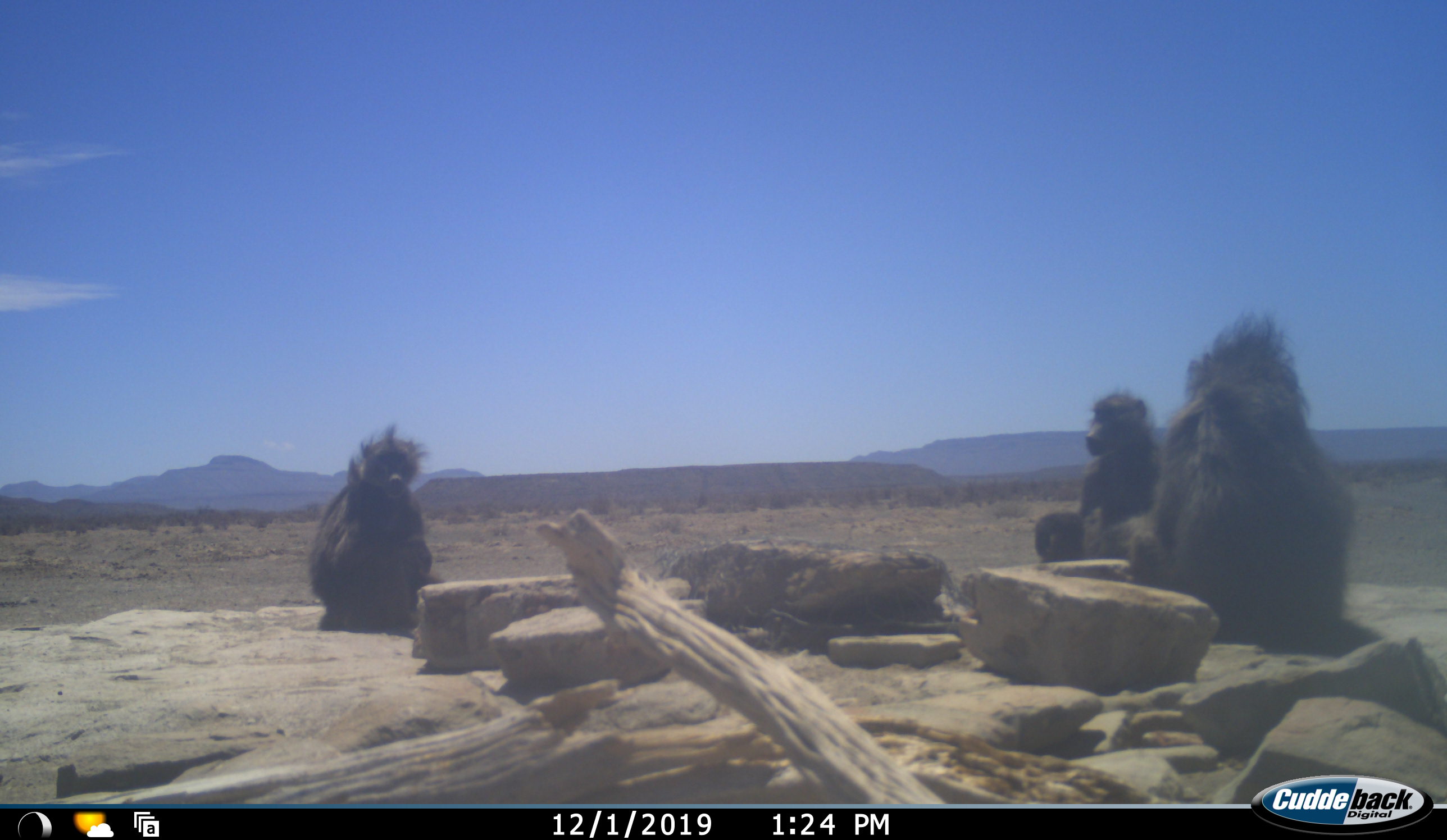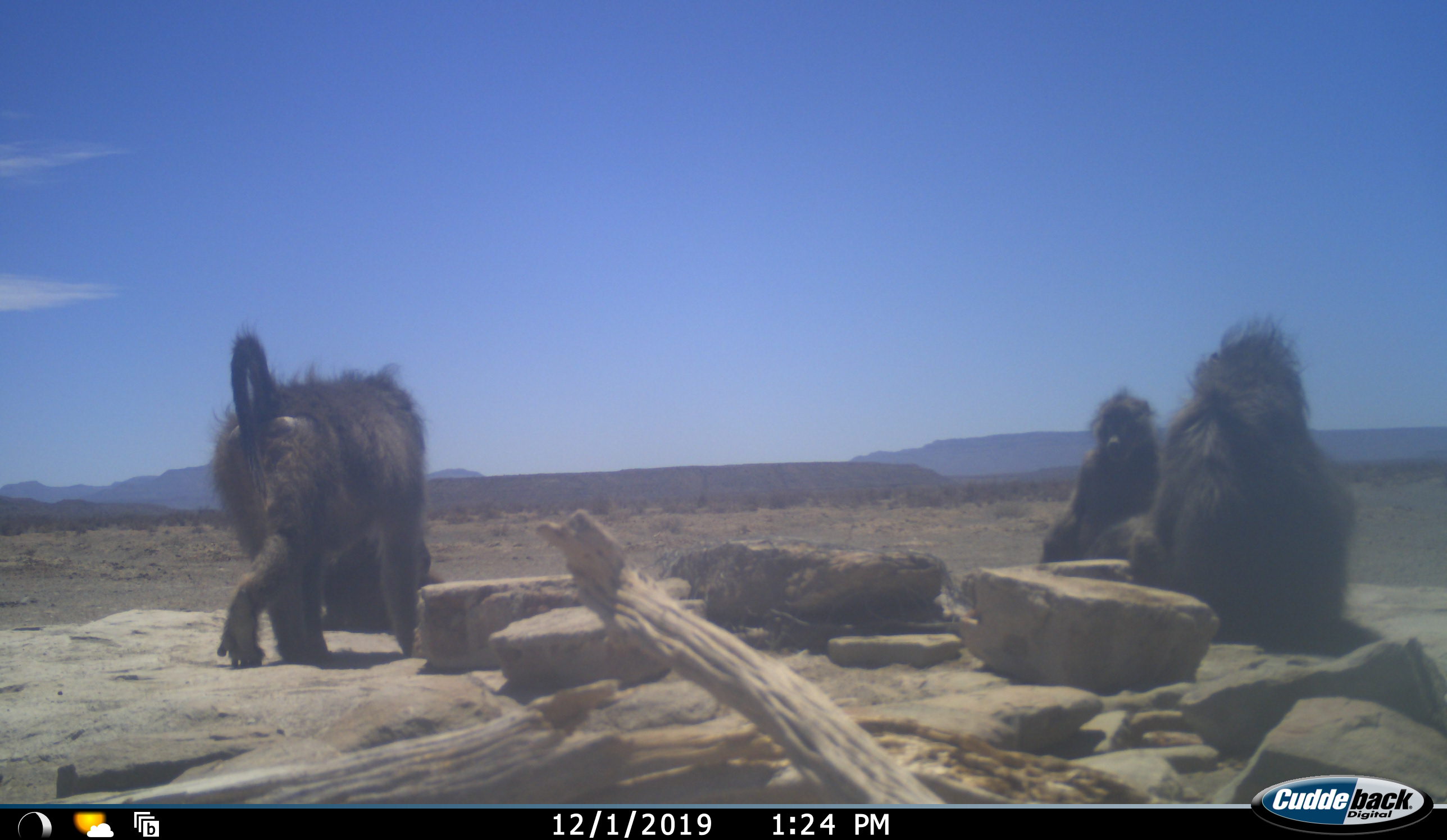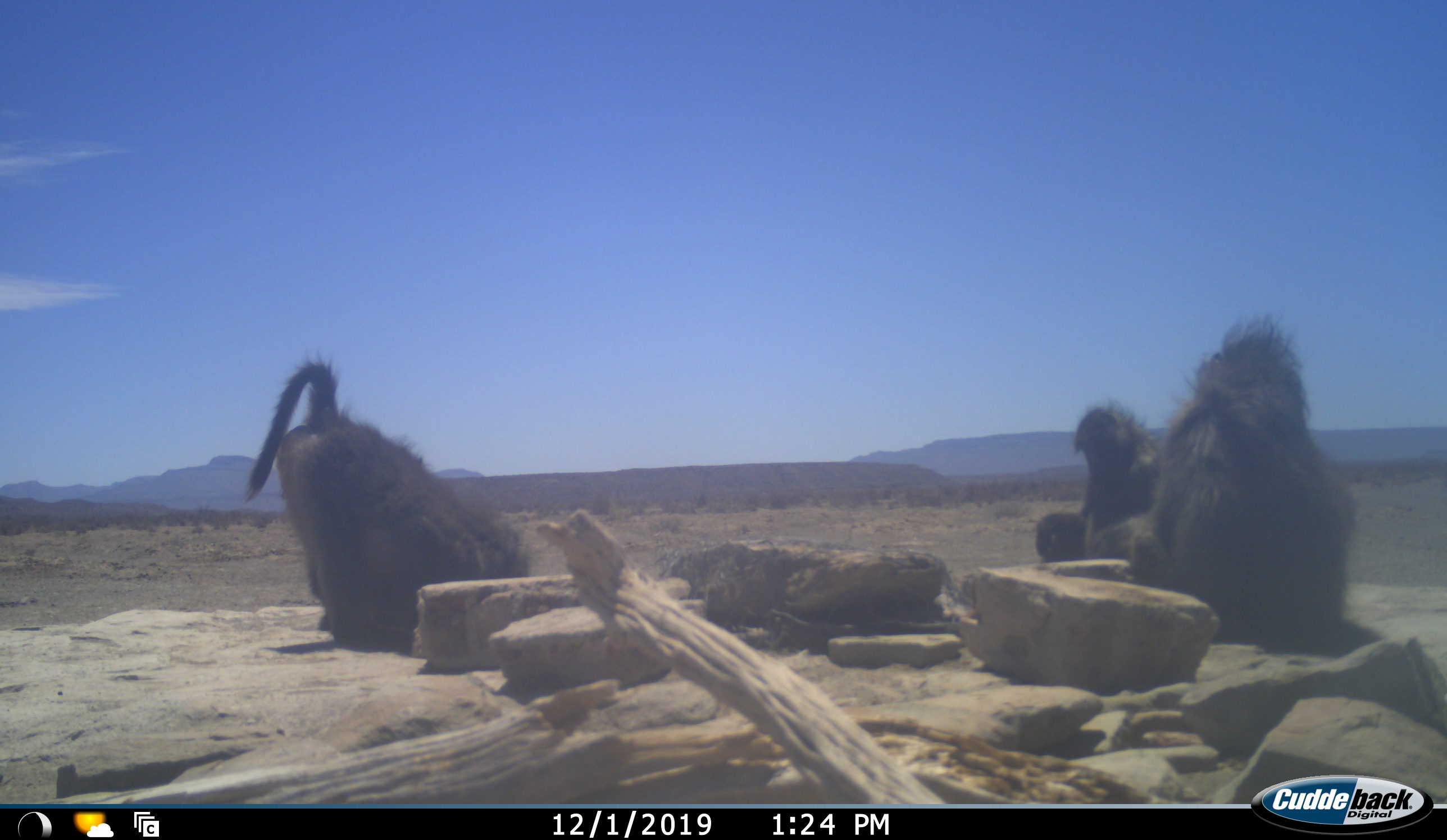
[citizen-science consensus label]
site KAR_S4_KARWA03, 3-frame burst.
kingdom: Animalia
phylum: Chordata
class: Mammalia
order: Primates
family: Cercopithecidae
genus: Papio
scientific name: Papio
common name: baboon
Baboon (Papio), count 4. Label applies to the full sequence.